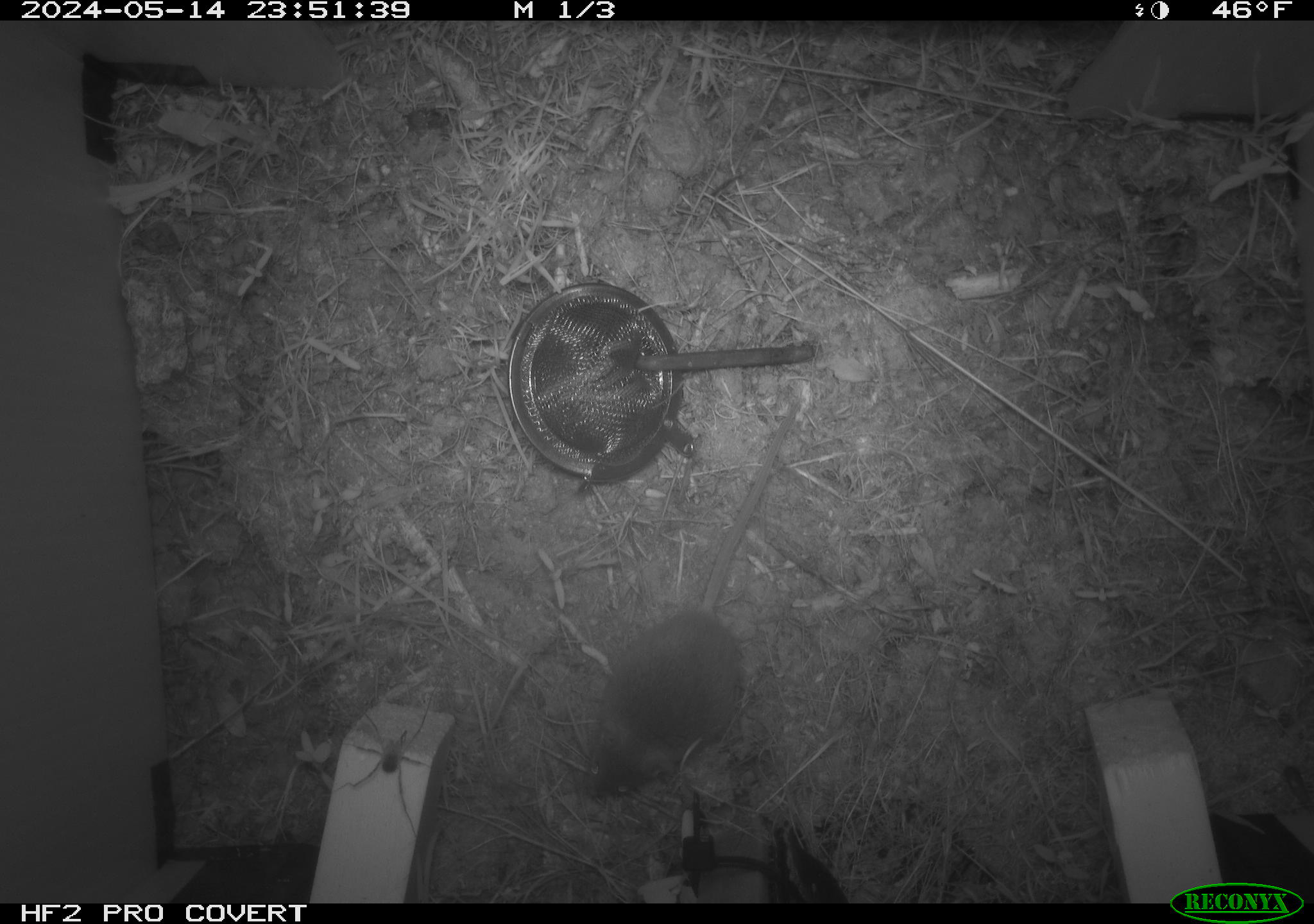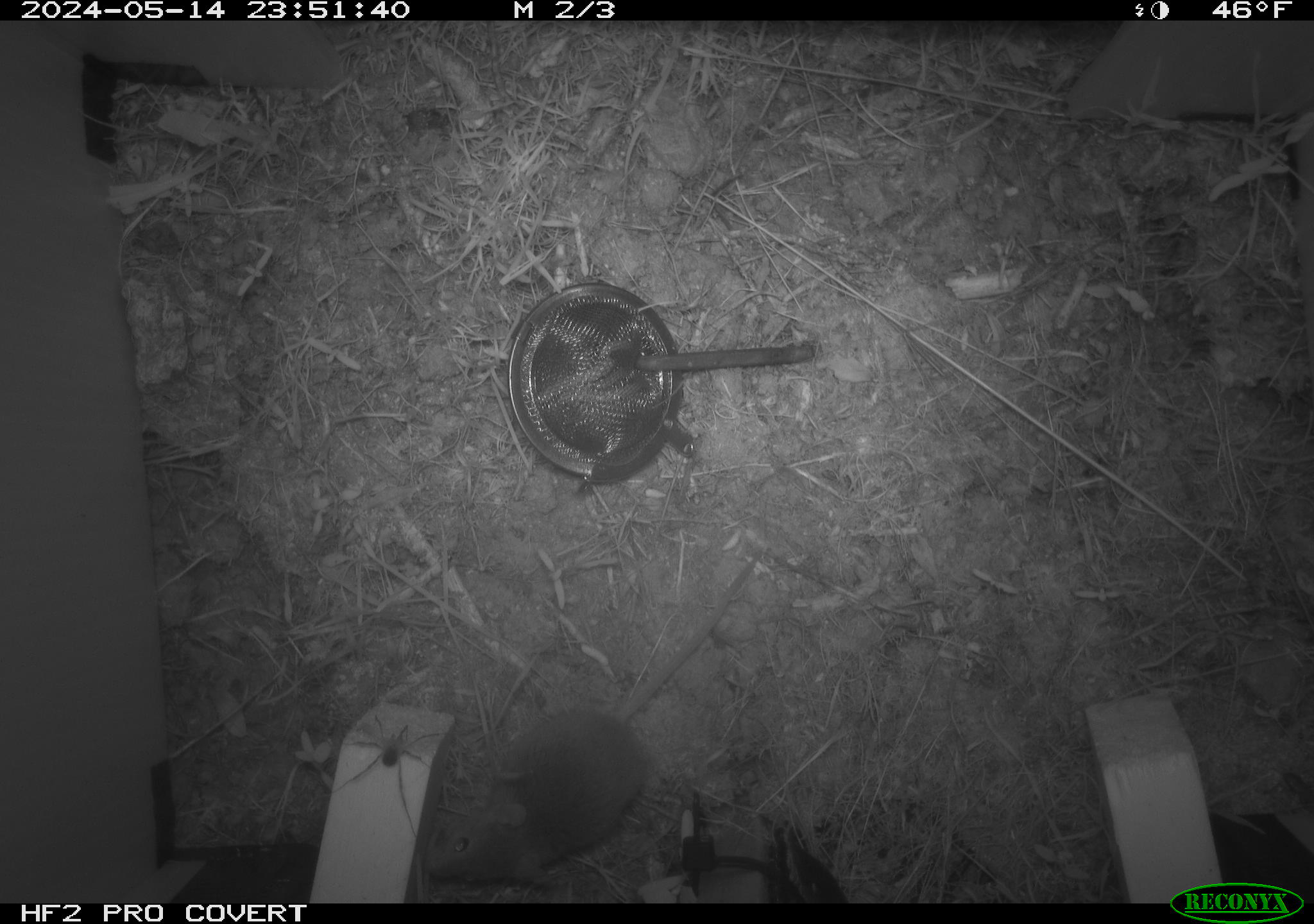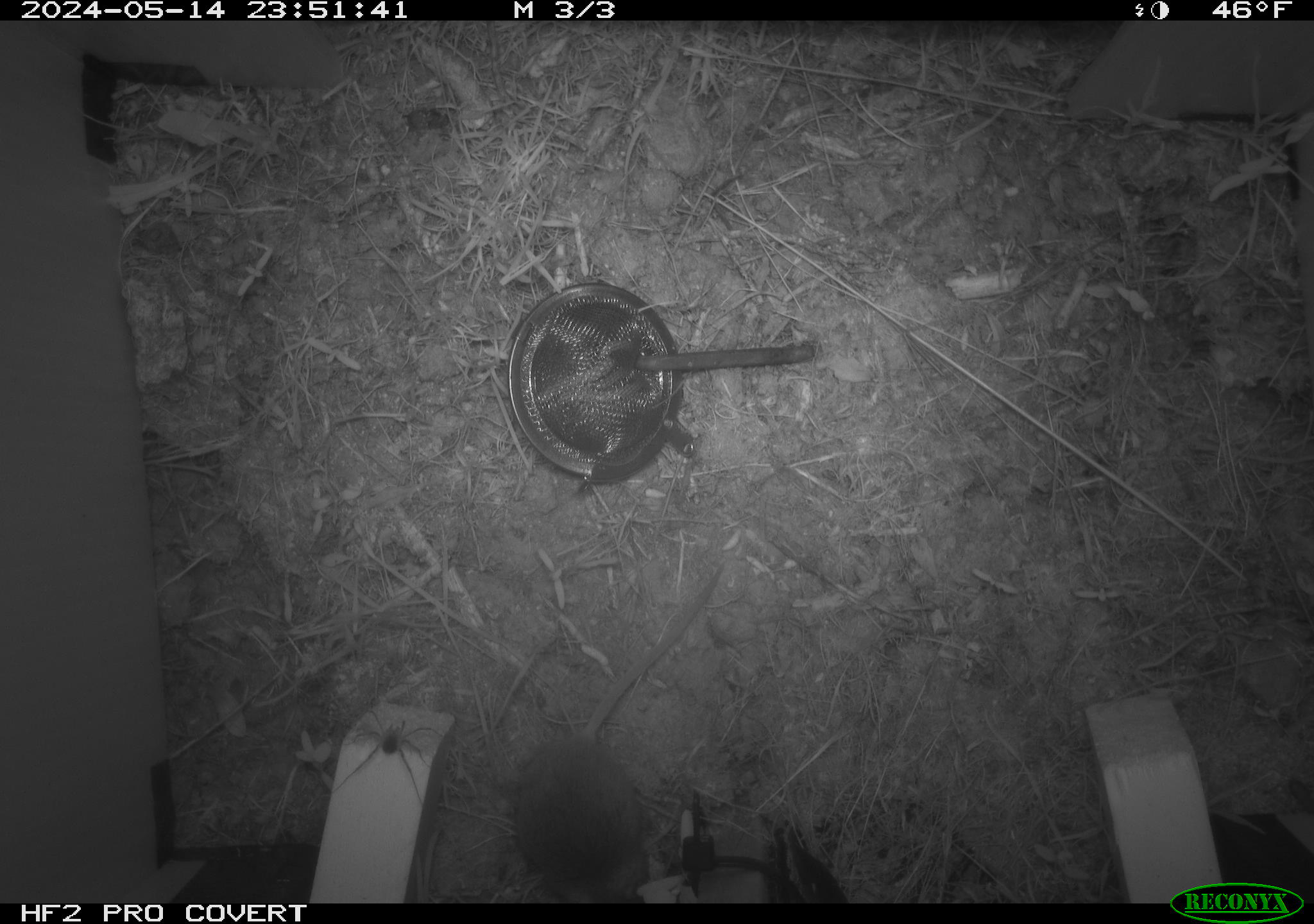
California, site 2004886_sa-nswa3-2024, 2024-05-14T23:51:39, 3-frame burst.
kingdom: Animalia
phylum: Chordata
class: Mammalia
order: Rodentia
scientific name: Rodentia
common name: rodent